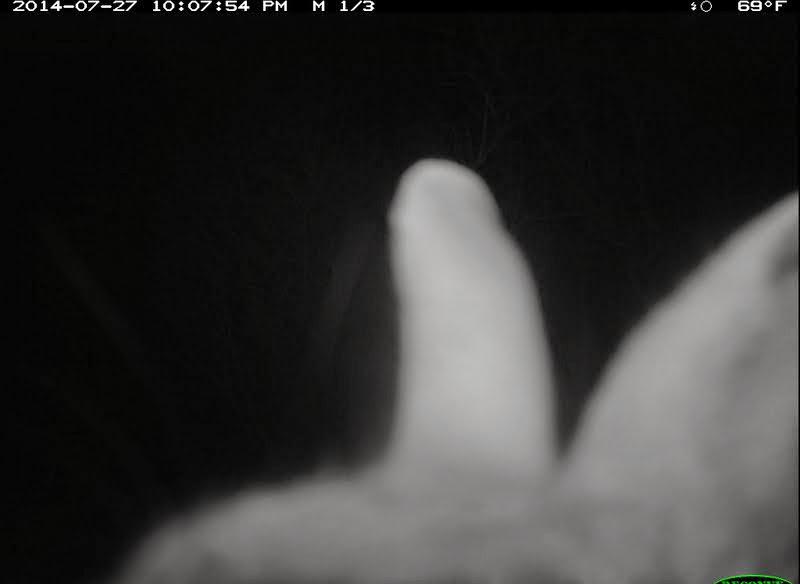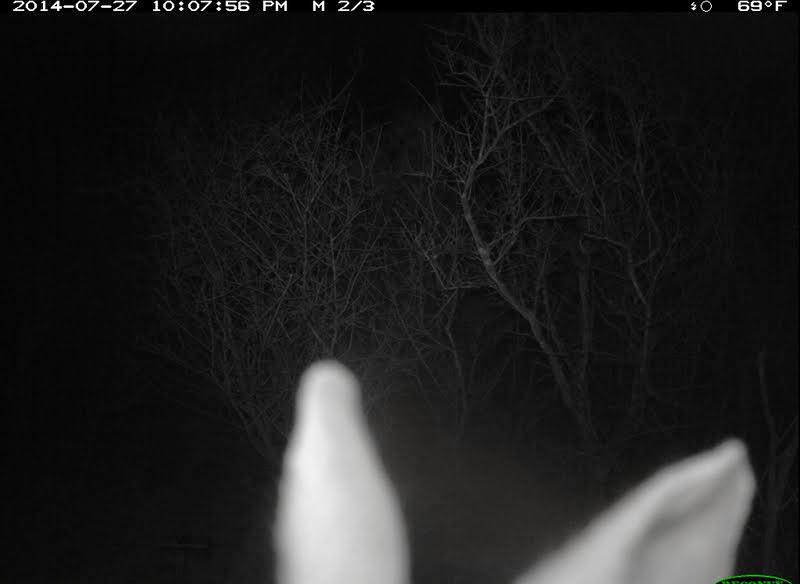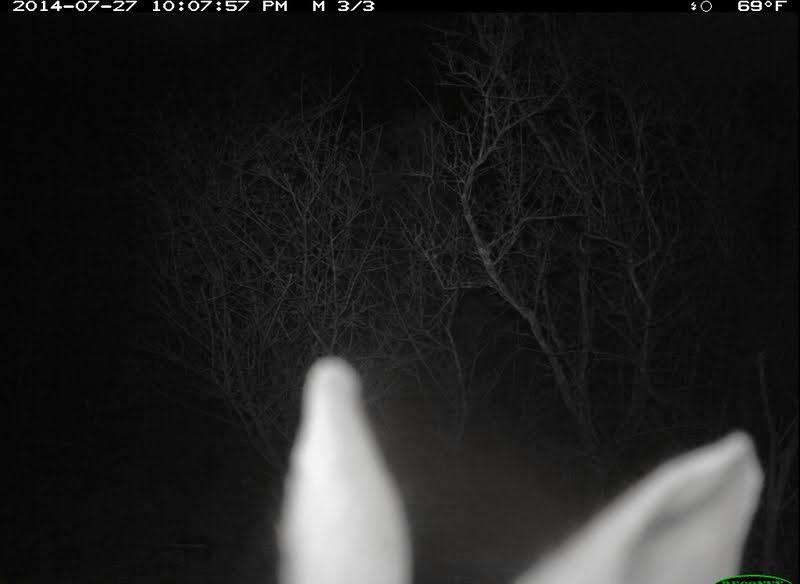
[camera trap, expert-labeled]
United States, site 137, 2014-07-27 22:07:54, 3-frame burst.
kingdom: Animalia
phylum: Chordata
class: Mammalia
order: Lagomorpha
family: Leporidae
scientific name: Leporidae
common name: rabbits and hares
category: rabbit